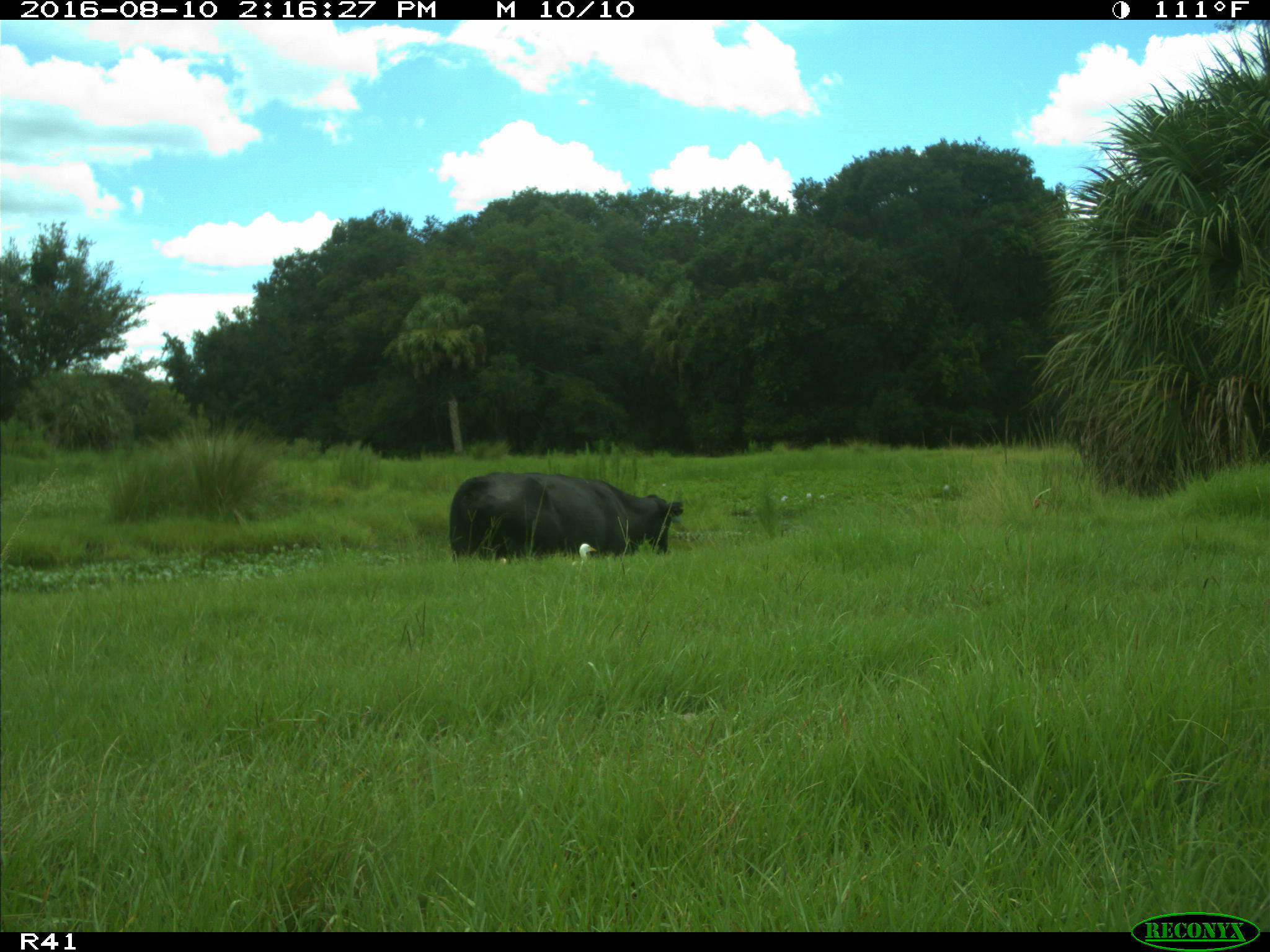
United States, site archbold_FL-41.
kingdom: Animalia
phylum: Chordata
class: Mammalia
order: Artiodactyla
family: Bovidae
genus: Bos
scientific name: Bos taurus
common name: domestic cow